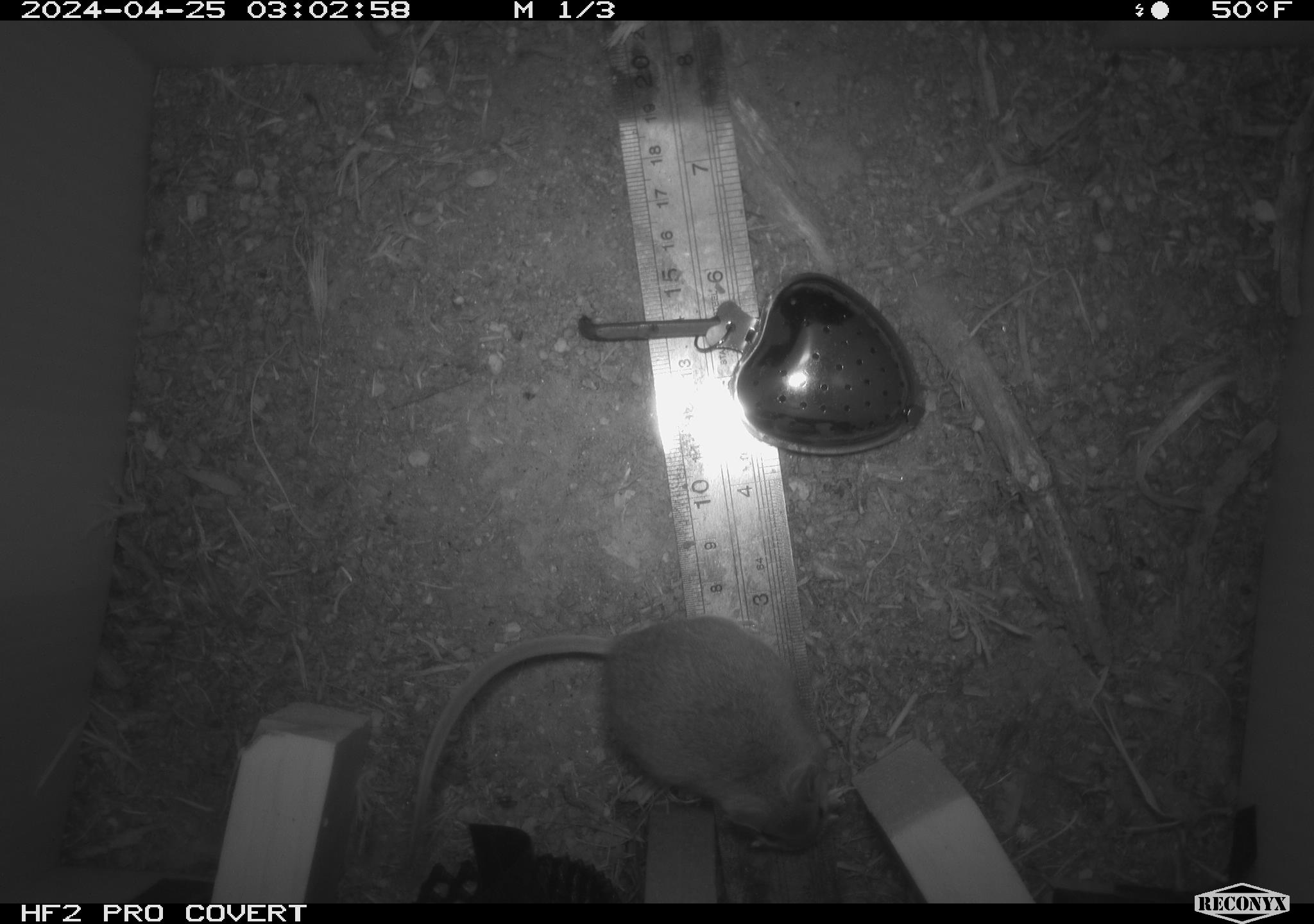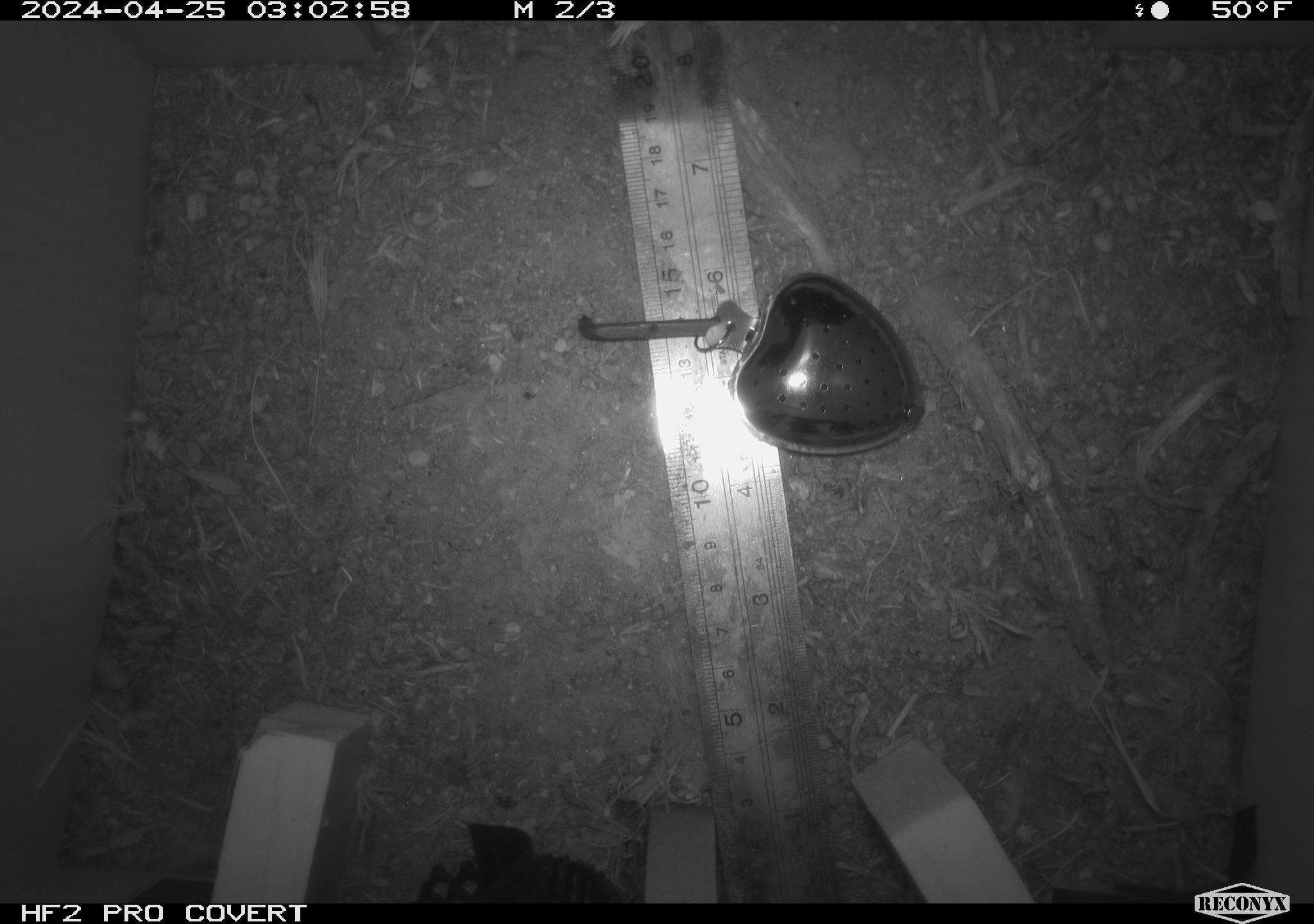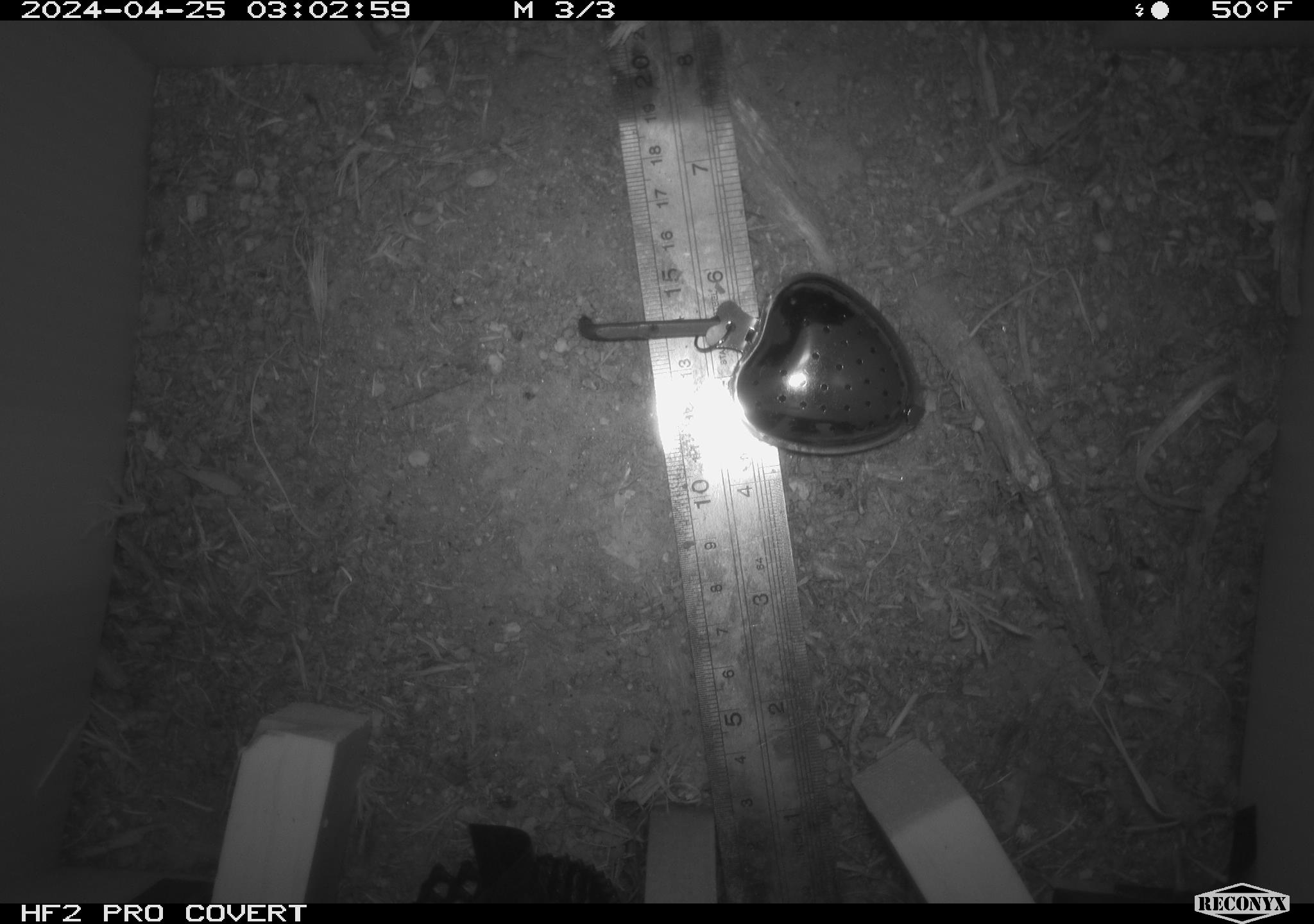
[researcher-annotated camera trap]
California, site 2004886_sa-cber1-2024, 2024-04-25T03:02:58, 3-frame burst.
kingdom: Animalia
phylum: Chordata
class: Mammalia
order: Rodentia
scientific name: Rodentia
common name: mouse species